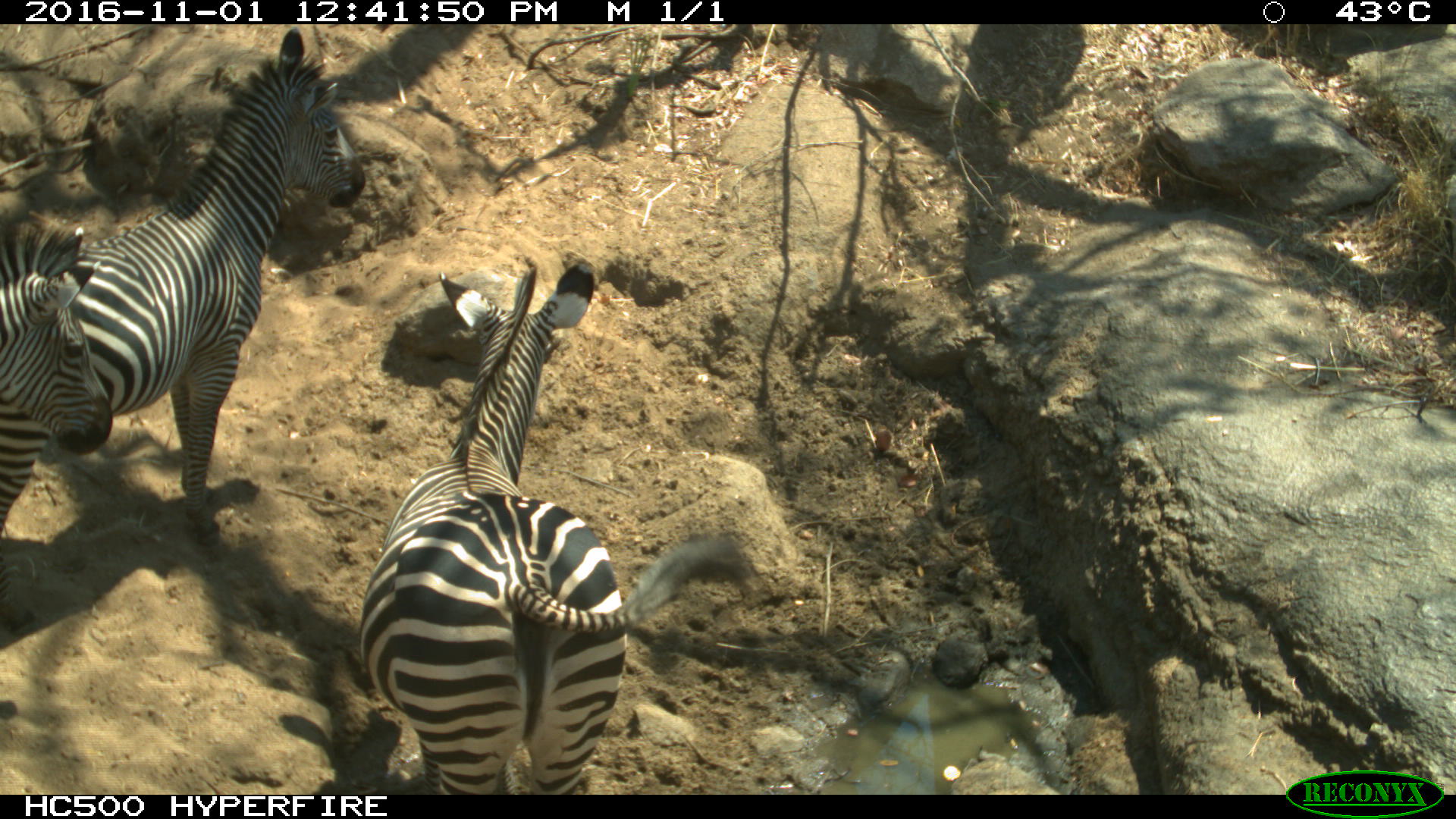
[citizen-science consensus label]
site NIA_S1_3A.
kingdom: Animalia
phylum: Chordata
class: Mammalia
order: Perissodactyla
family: Equidae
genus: Equus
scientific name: Equus quagga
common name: plains zebra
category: zebraplains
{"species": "zebraplains (plains zebra) (Equus quagga)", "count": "3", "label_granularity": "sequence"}